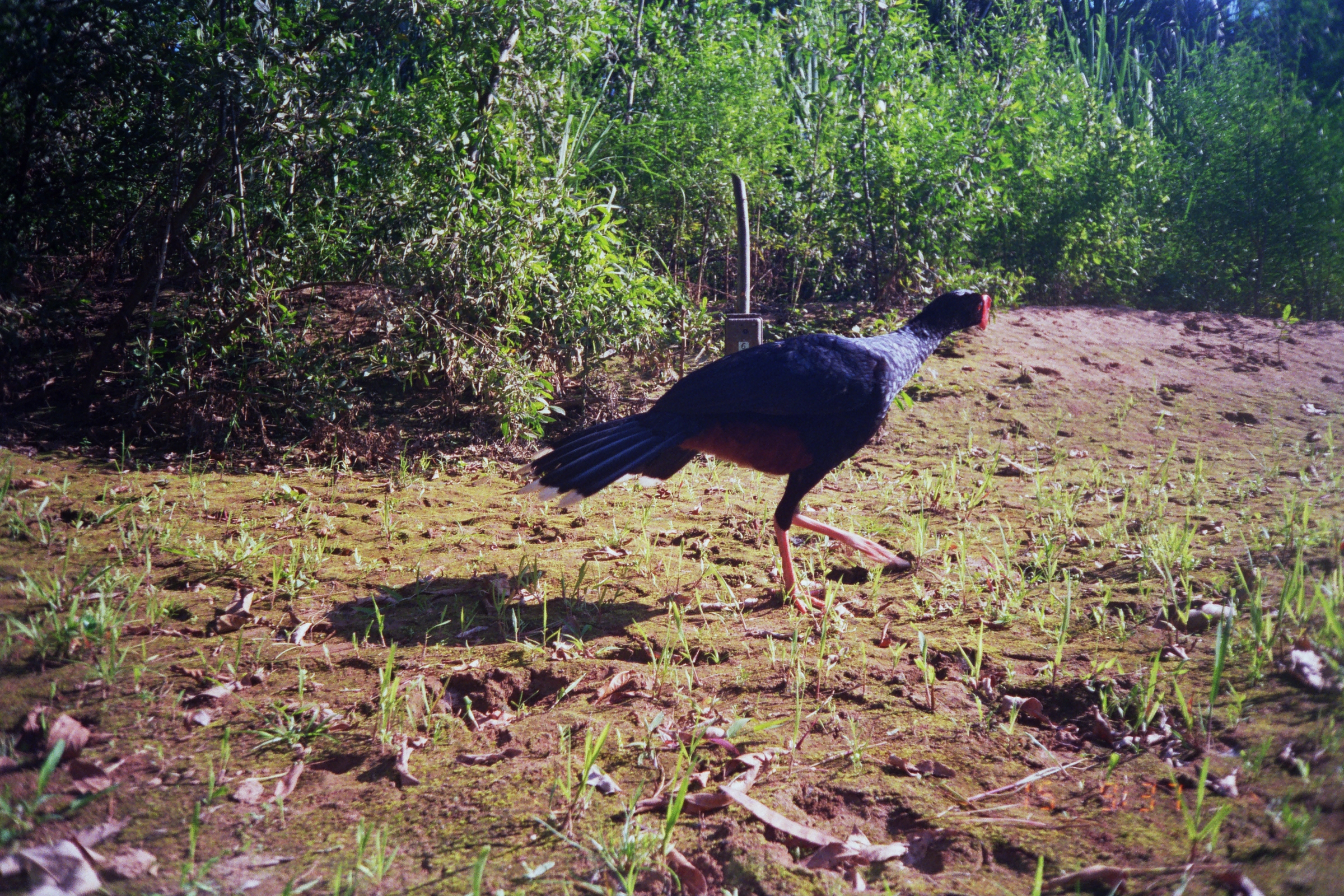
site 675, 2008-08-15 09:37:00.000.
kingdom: Animalia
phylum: Chordata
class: Aves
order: Galliformes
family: Cracidae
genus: Mitu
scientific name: Mitu tuberosum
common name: razor-billed curassow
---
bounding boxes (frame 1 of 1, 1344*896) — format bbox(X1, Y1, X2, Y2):
mitu tuberosum: bbox(511, 287, 992, 615)